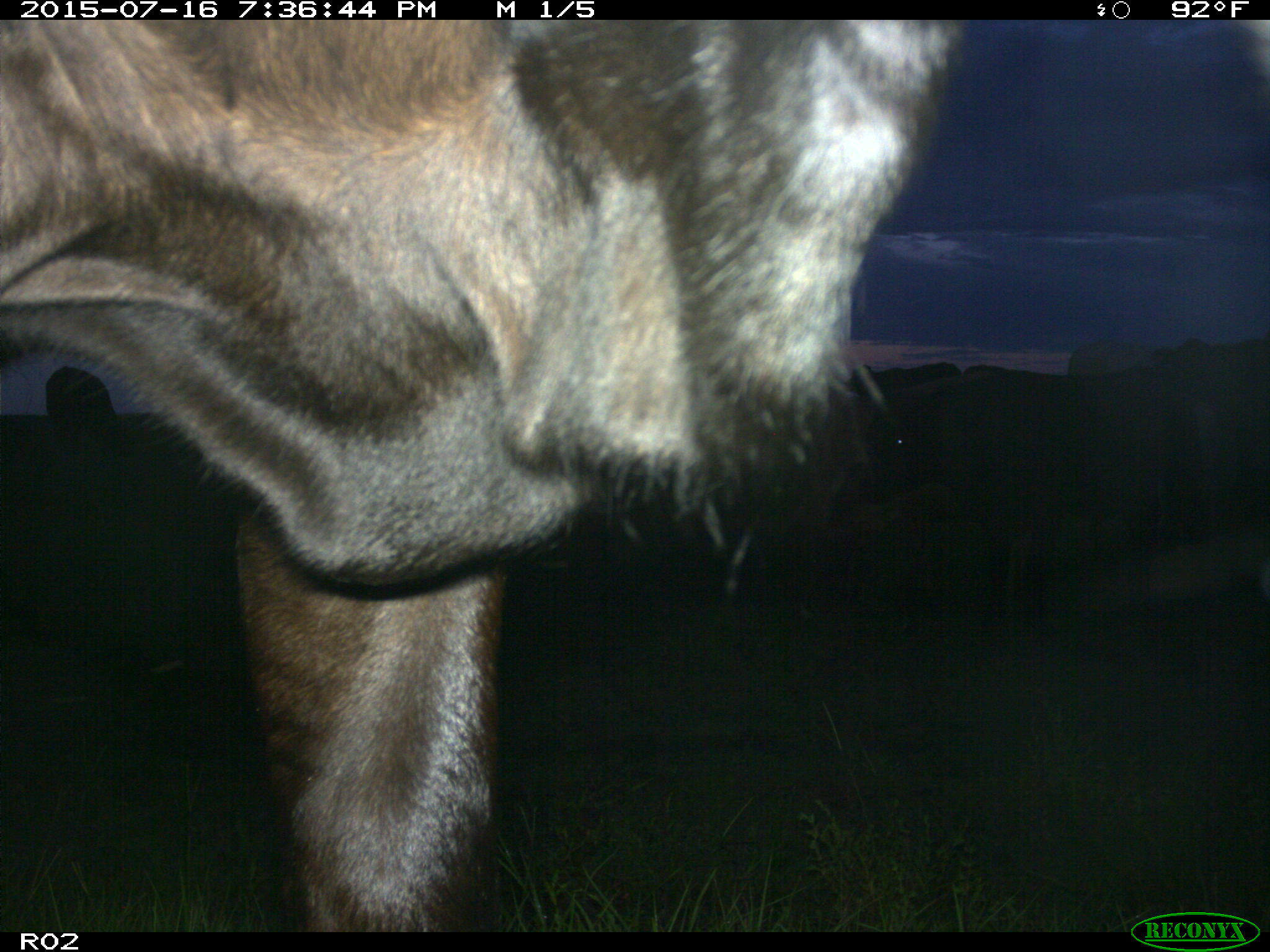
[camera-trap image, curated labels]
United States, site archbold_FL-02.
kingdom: Animalia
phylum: Chordata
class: Mammalia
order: Artiodactyla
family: Bovidae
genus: Bos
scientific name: Bos taurus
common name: domestic cow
Bos taurus (domestic cow).